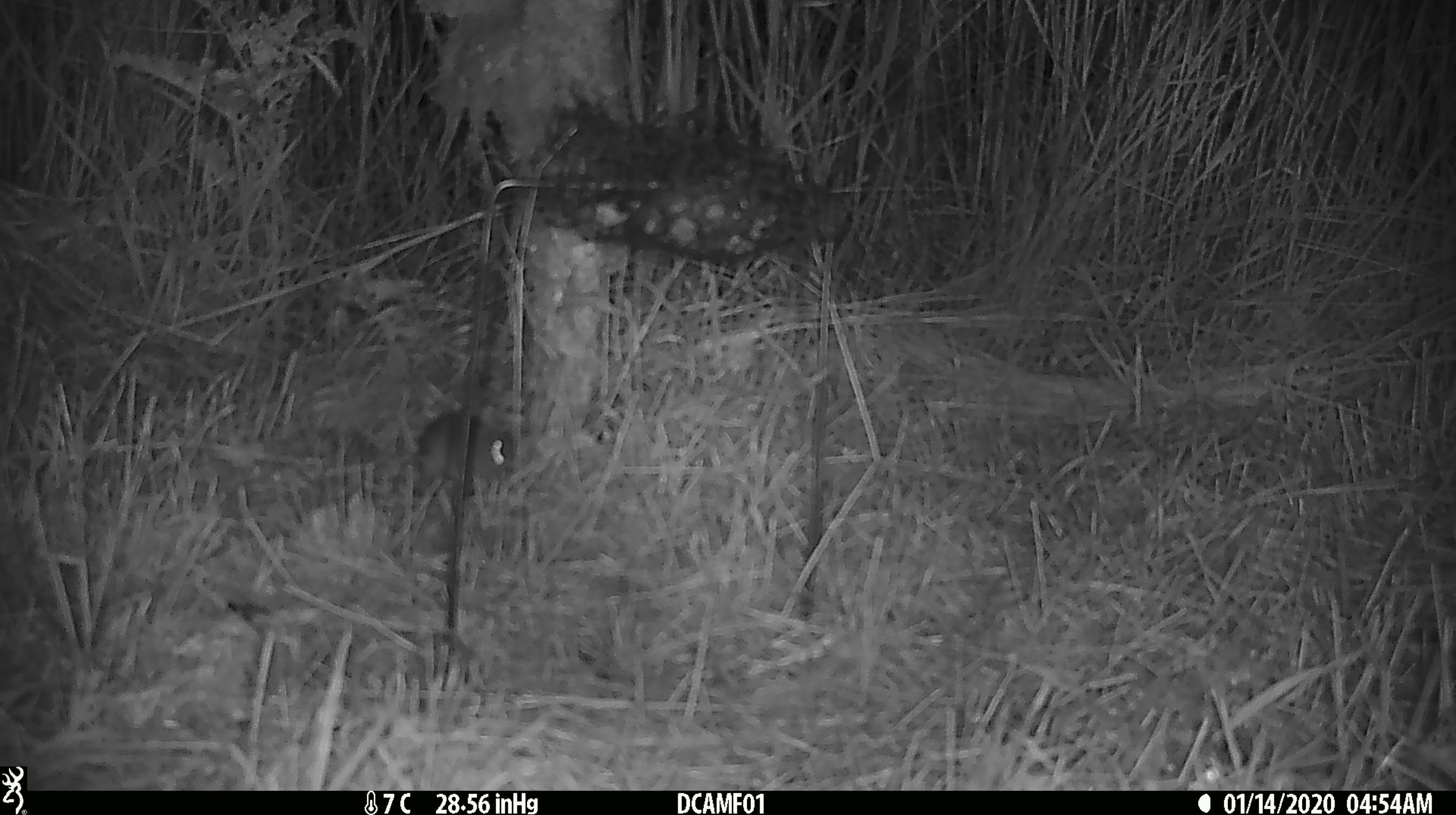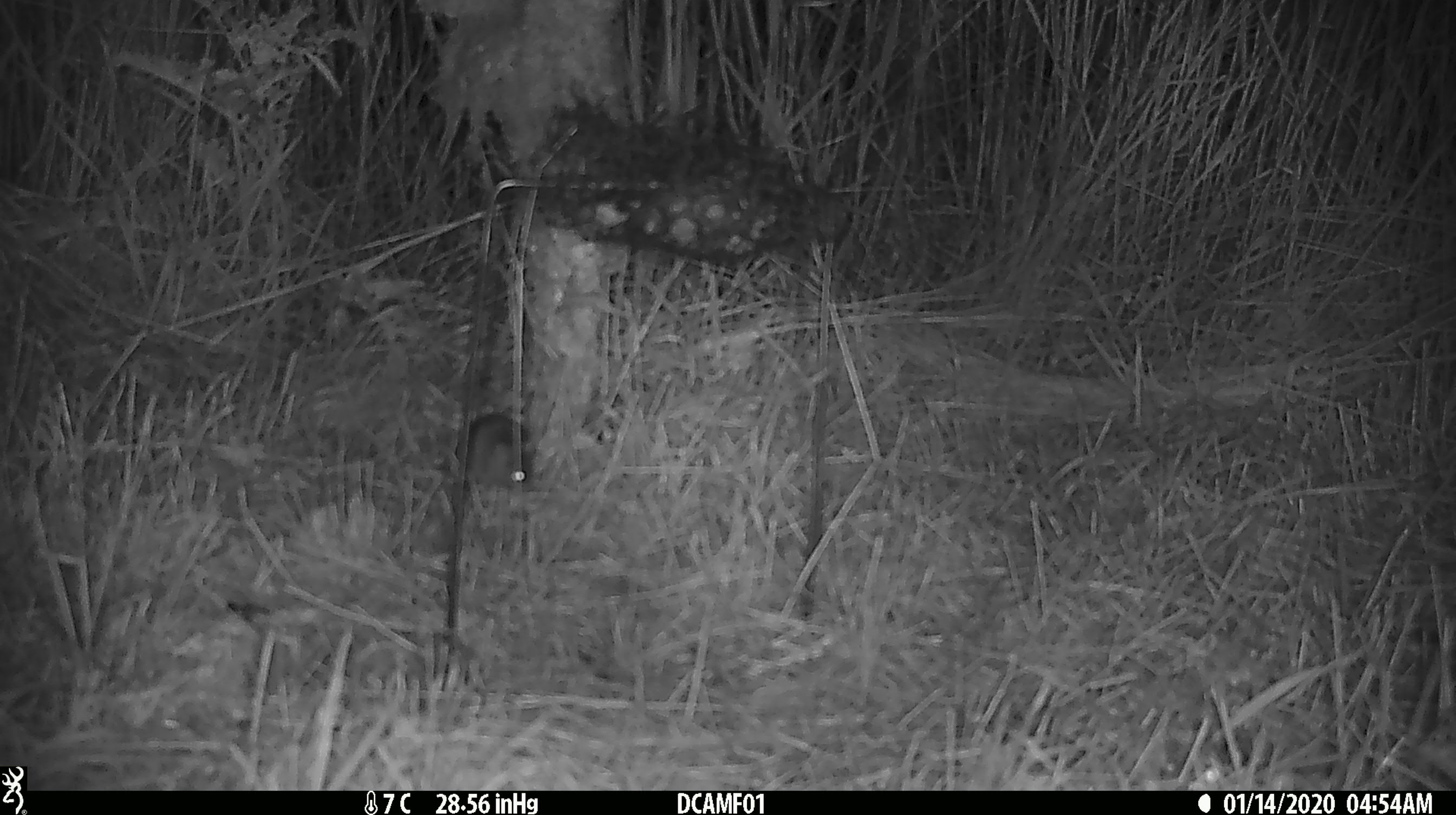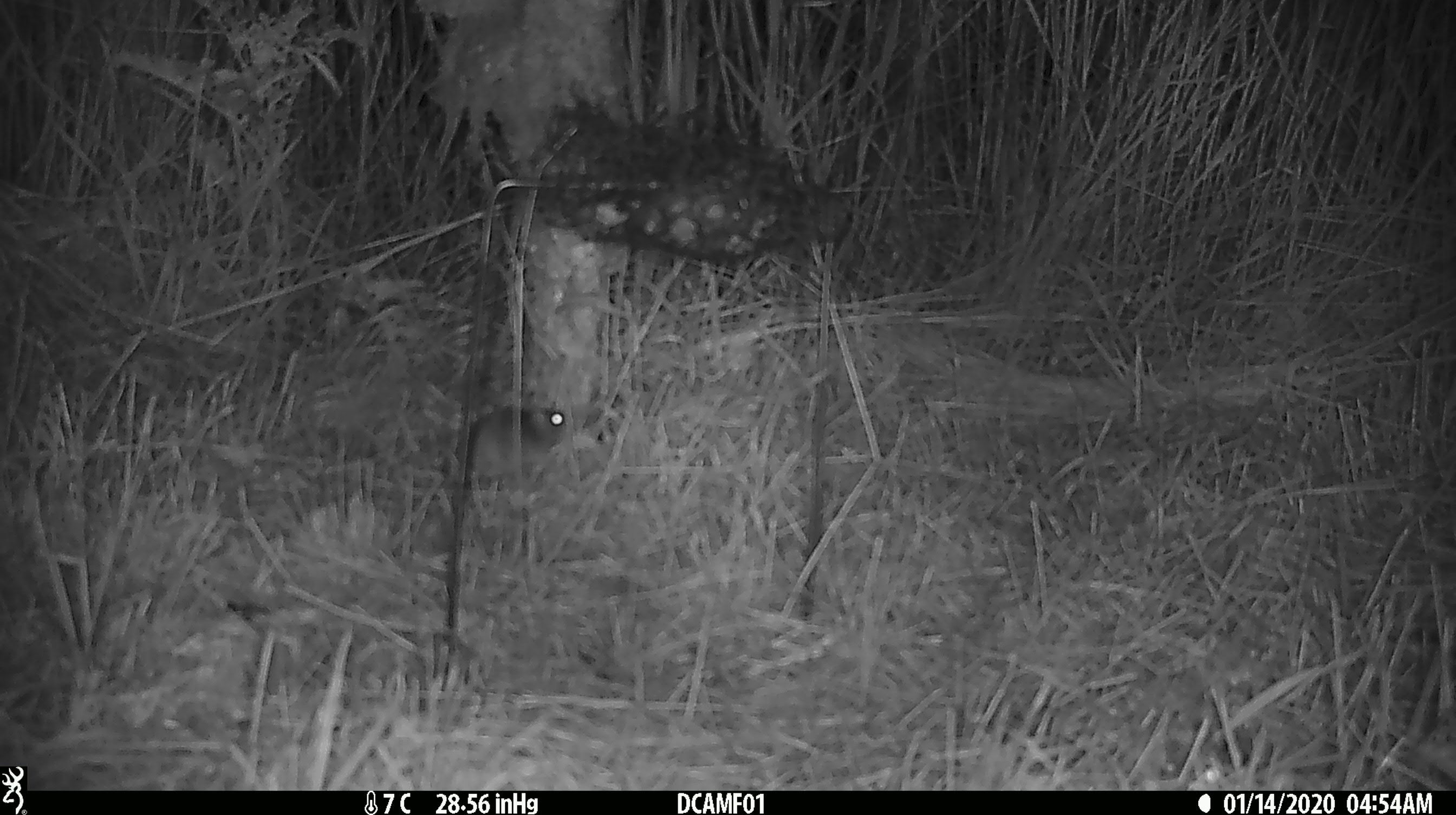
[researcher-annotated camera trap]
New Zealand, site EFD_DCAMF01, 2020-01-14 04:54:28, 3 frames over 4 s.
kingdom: Animalia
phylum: Chordata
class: Mammalia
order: Rodentia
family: Muridae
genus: Mus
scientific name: Mus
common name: mouse